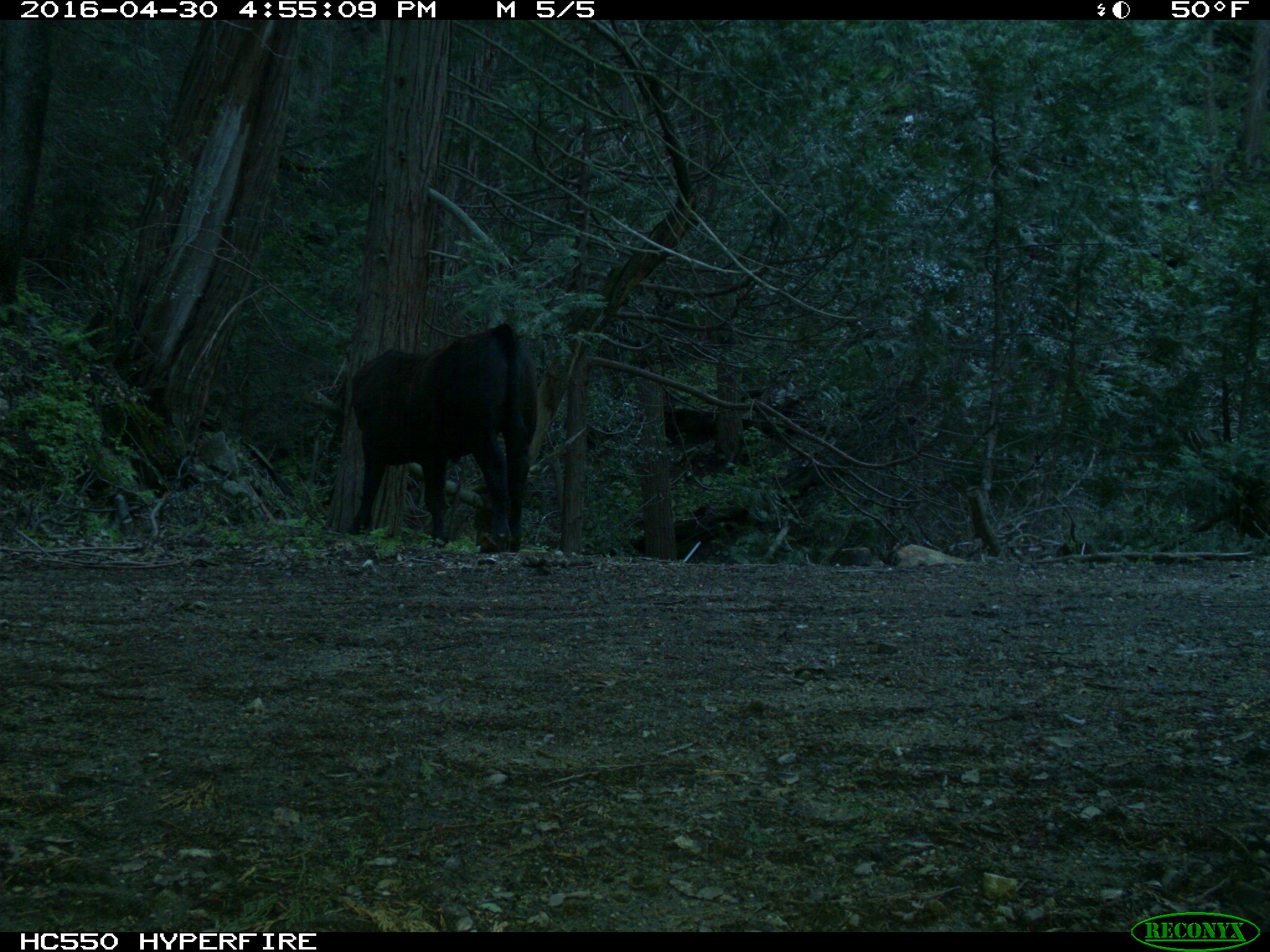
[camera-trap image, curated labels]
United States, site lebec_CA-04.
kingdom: Animalia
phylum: Chordata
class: Mammalia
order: Artiodactyla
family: Bovidae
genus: Bos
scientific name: Bos taurus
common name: domestic cow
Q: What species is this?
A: Bos taurus (domestic cow).